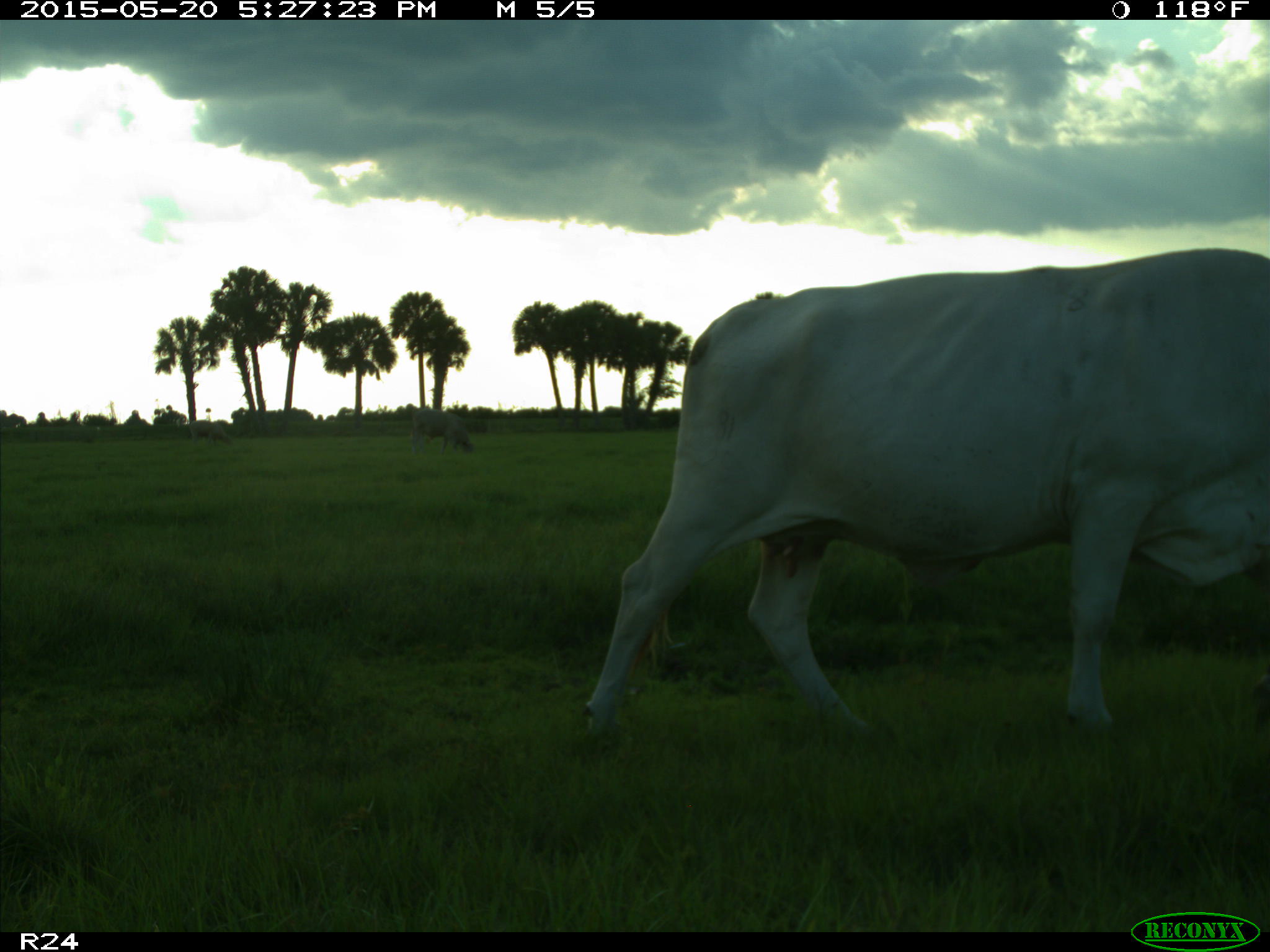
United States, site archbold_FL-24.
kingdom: Animalia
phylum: Chordata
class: Mammalia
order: Artiodactyla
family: Bovidae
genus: Bos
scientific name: Bos taurus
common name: domestic cow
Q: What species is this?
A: Bos taurus (domestic cow).